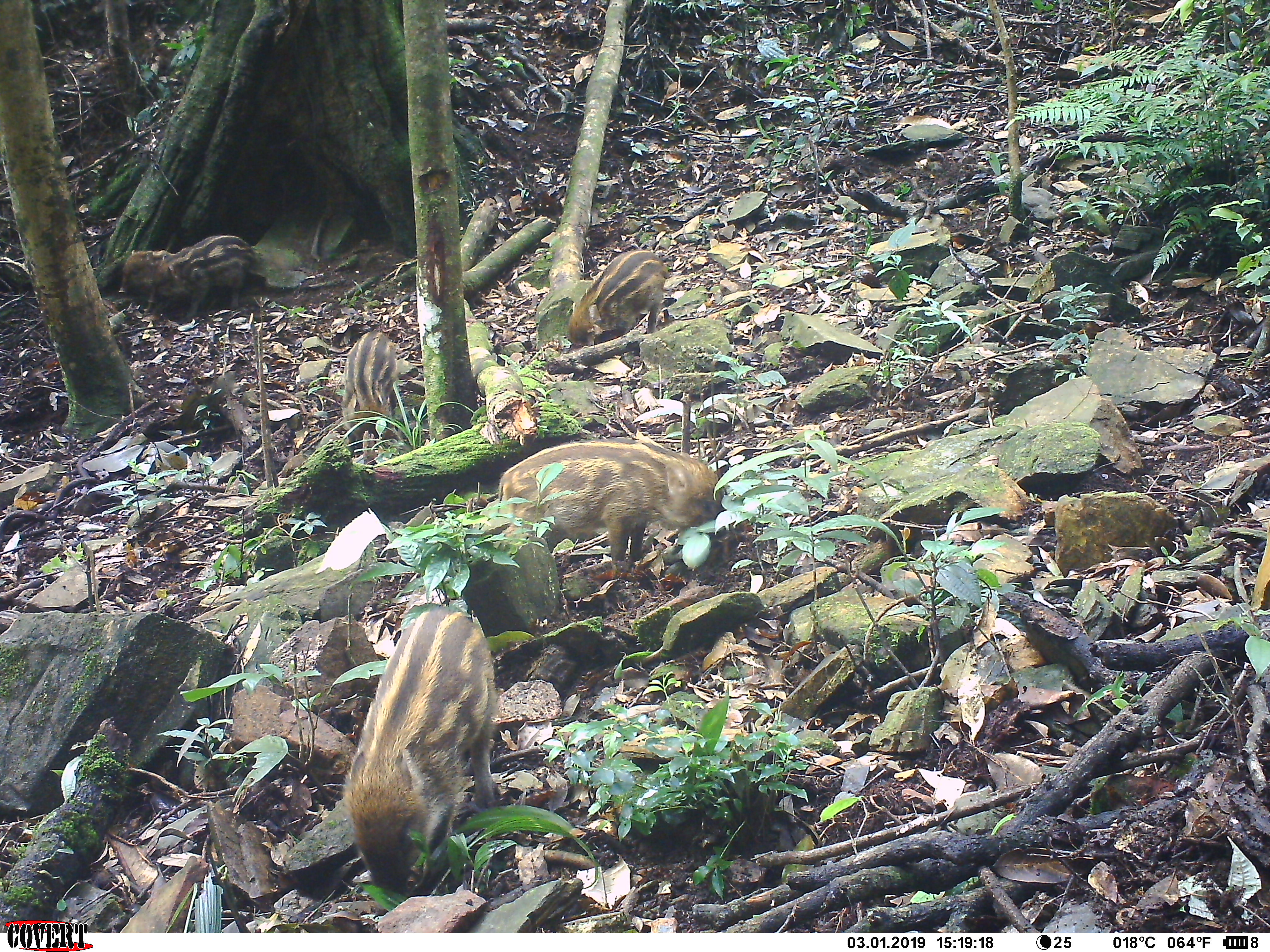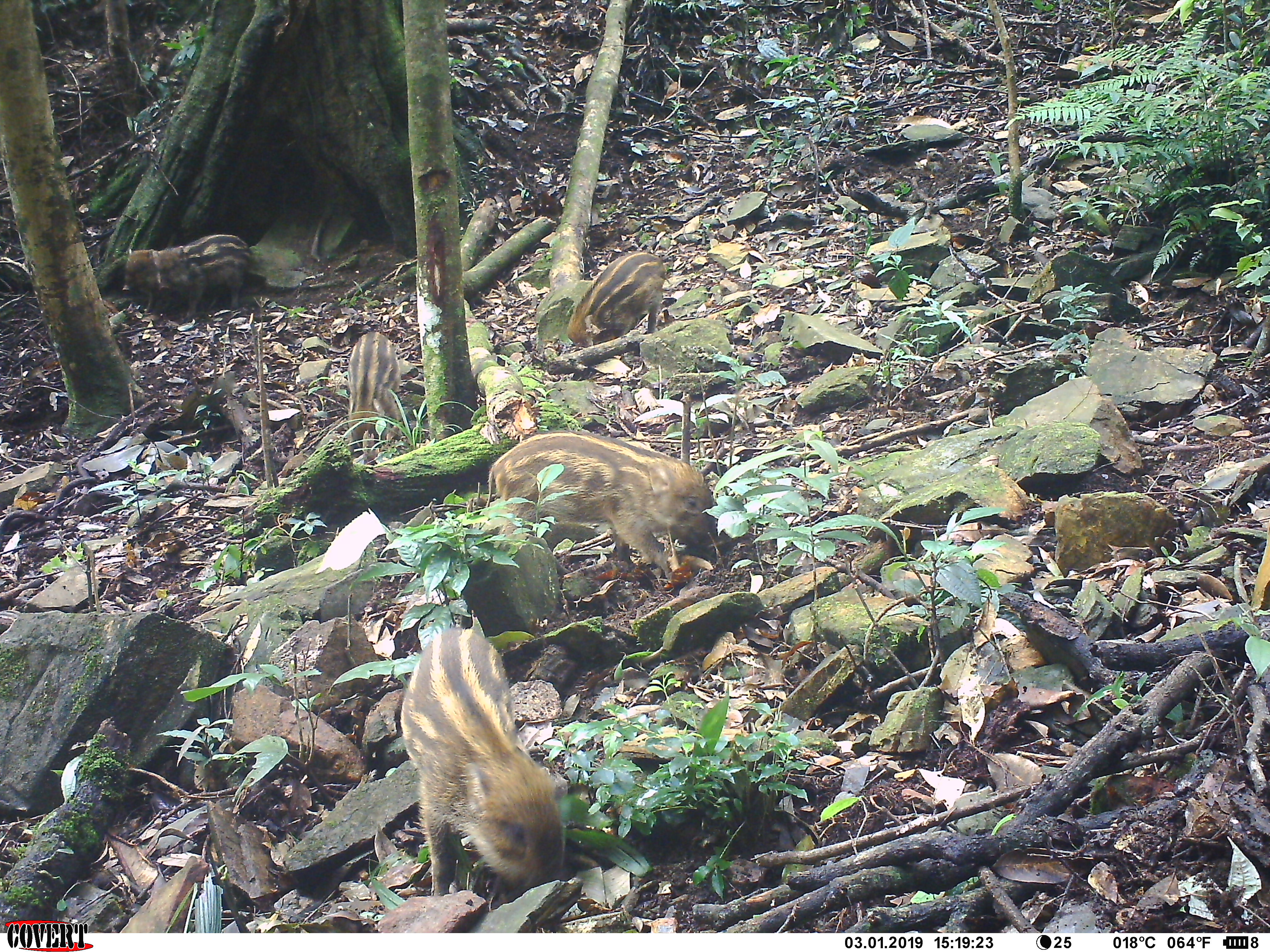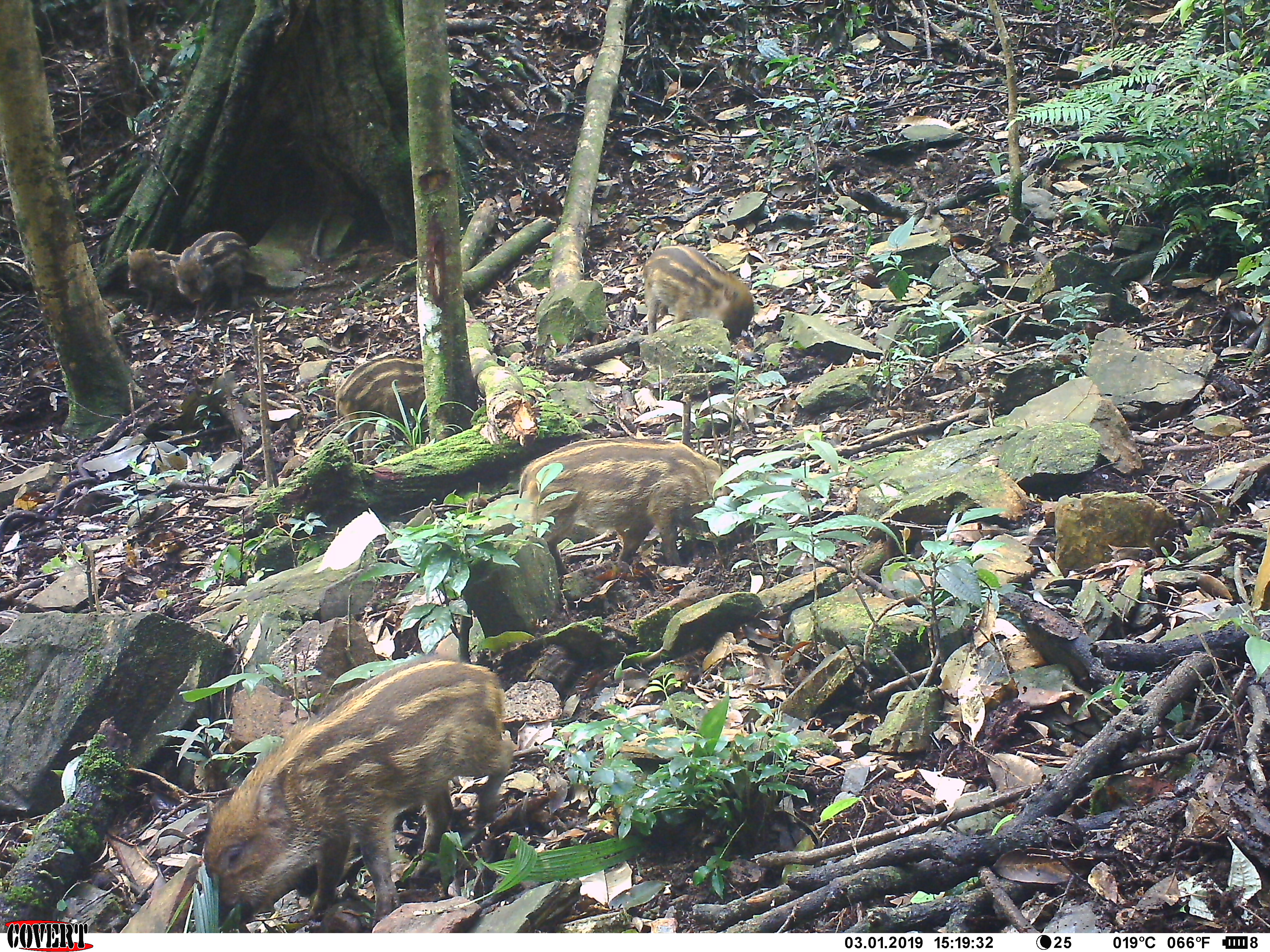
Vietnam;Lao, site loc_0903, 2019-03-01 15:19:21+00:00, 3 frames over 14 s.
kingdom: Animalia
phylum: Chordata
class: Mammalia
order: Artiodactyla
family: Suidae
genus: Sus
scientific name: Sus scrofa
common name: eurasian wild pig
Eurasian wild pig (Sus scrofa). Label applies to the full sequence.